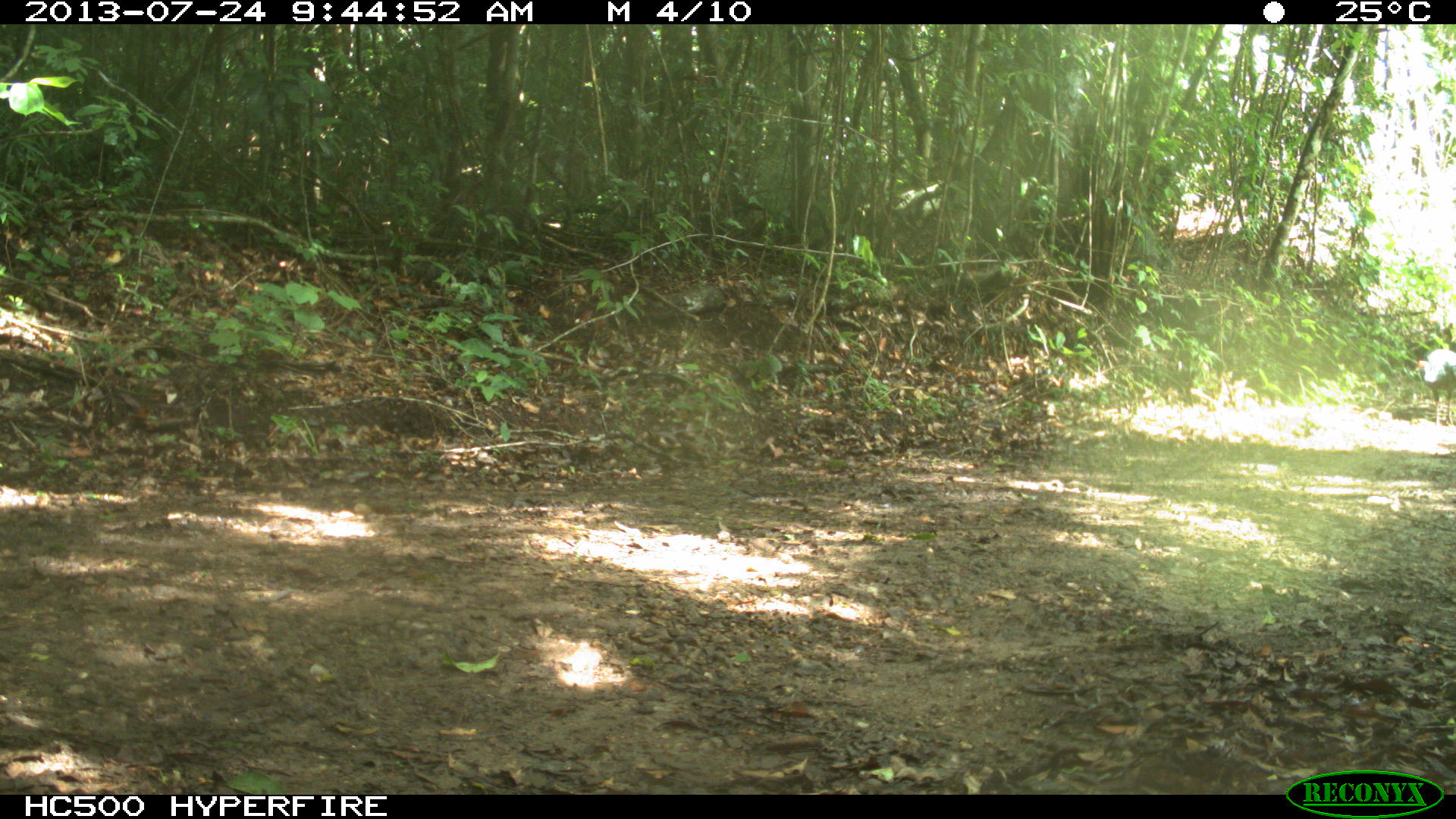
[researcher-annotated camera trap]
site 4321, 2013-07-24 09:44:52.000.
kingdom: Animalia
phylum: Chordata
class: Aves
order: Galliformes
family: Phasianidae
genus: Meleagris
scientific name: Meleagris ocellata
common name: ocellated turkey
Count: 2.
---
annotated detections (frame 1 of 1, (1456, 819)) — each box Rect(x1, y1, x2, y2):
meleagris ocellata: Rect(1415, 346, 1455, 426)